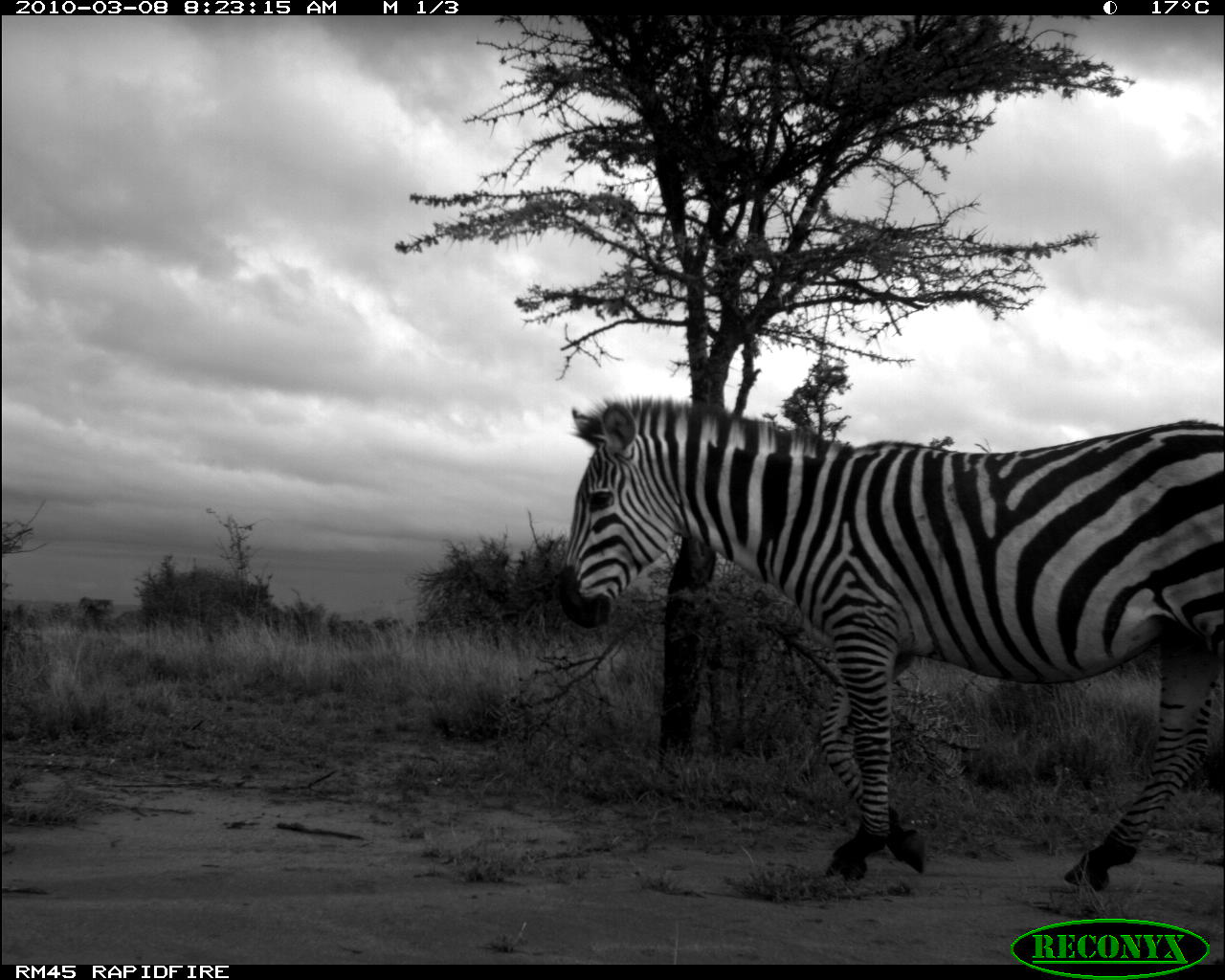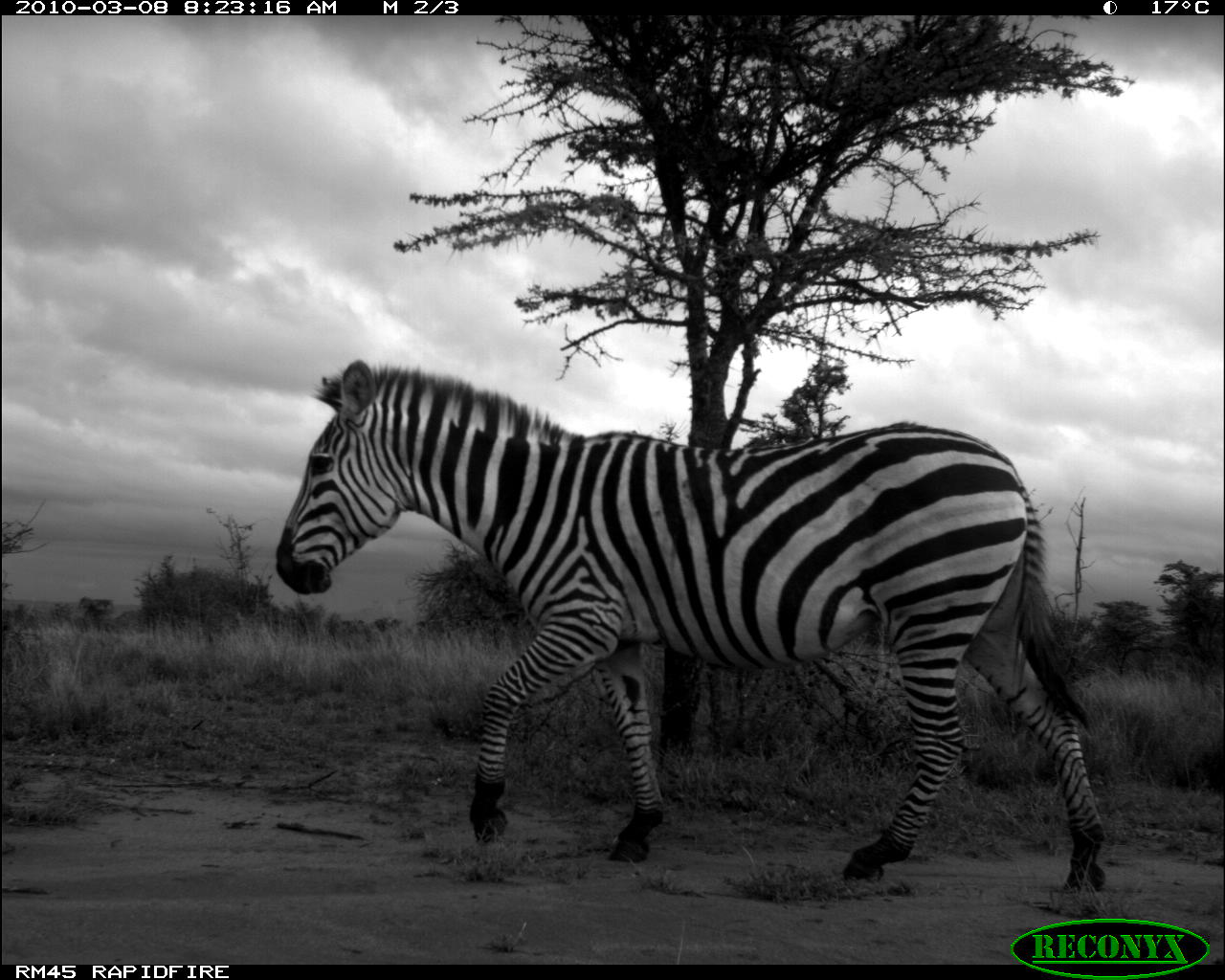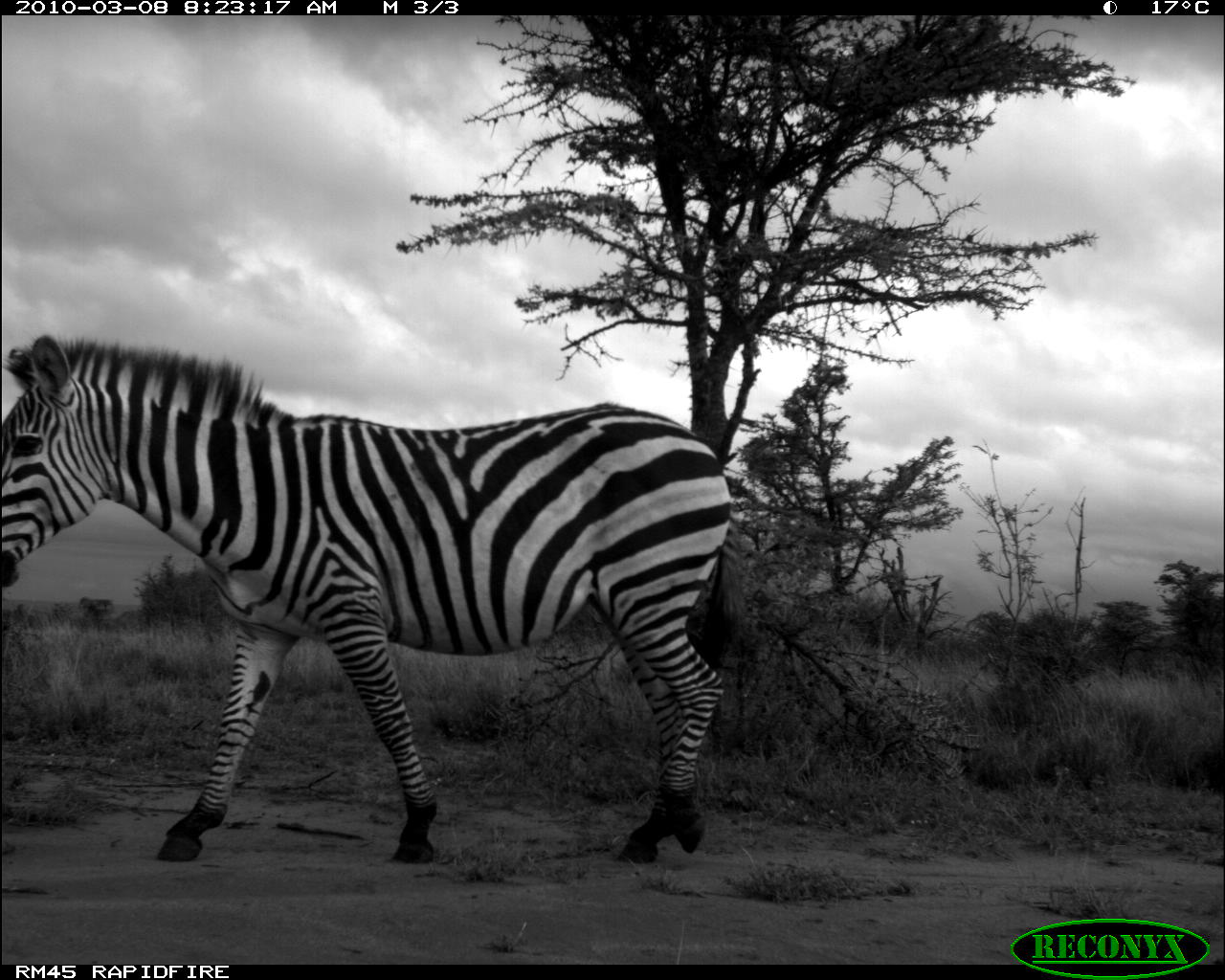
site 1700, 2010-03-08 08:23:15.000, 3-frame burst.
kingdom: Animalia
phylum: Chordata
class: Mammalia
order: Perissodactyla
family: Equidae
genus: Equus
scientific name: Equus quagga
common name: plains zebra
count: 1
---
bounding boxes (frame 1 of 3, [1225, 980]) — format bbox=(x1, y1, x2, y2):
equus quagga: bbox=(552, 393, 1225, 895)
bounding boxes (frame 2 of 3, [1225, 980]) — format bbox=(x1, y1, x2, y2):
equus quagga: bbox=(271, 357, 1110, 894)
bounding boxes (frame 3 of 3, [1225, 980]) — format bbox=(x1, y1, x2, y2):
equus quagga: bbox=(0, 331, 747, 868)